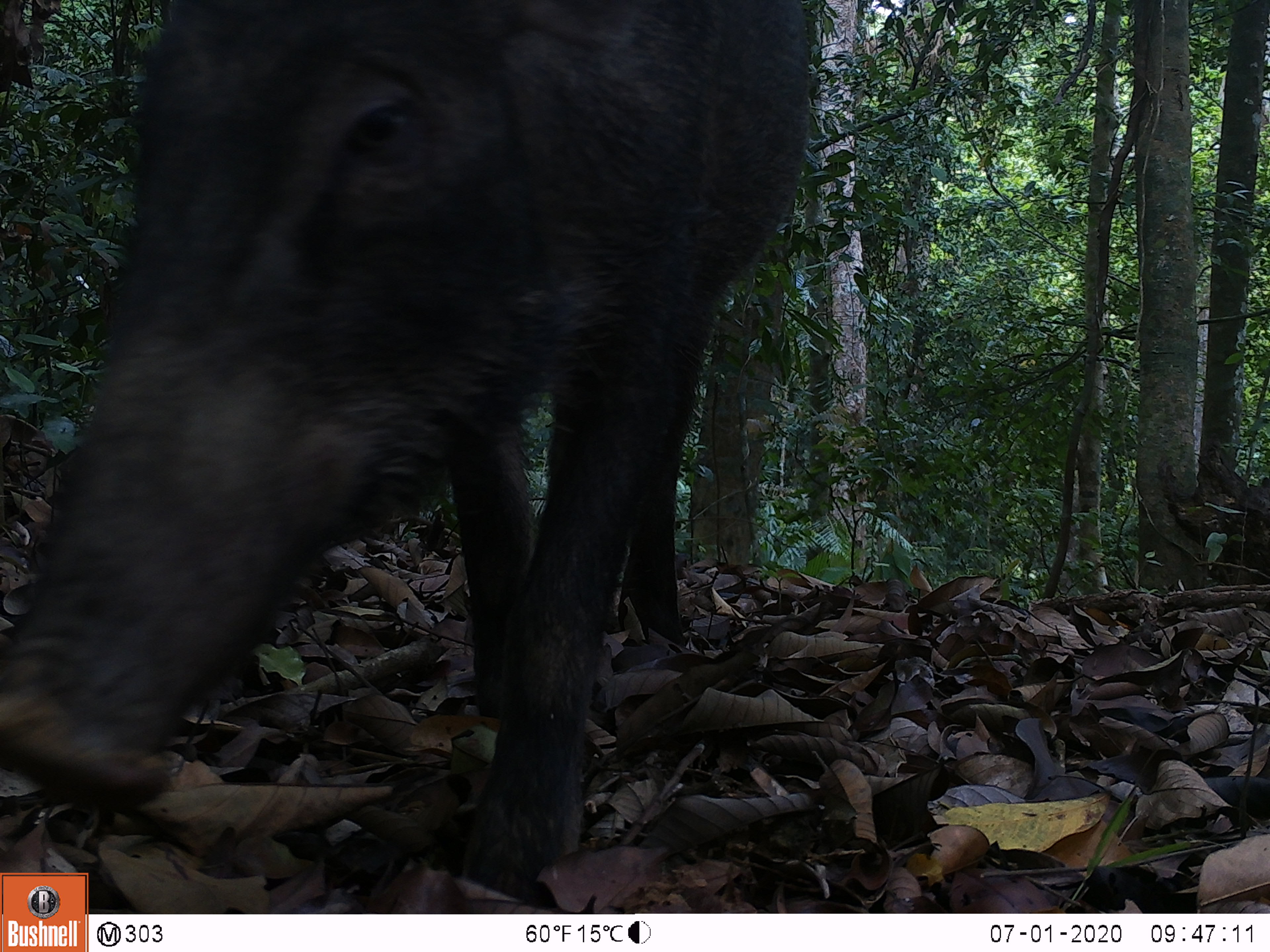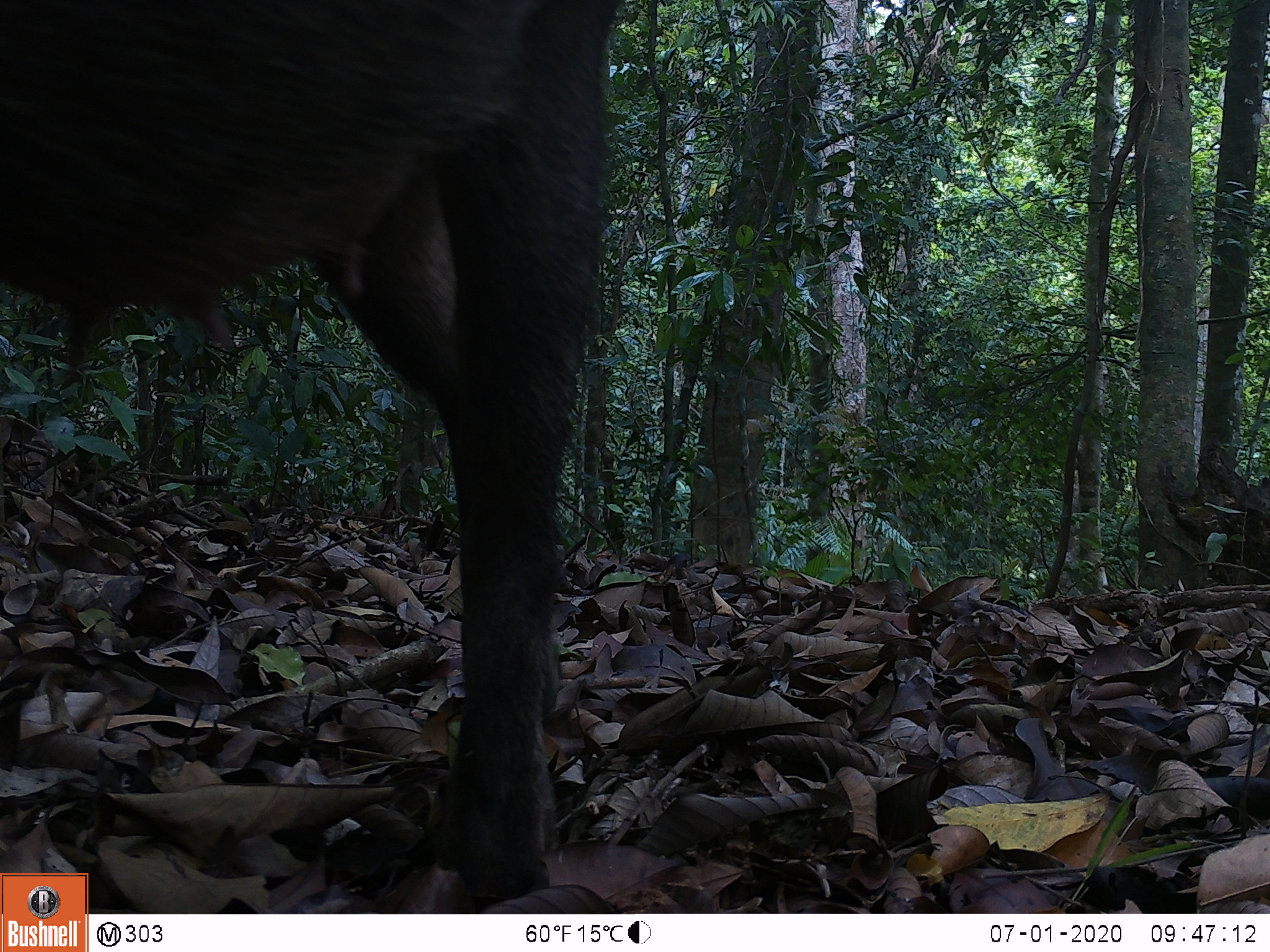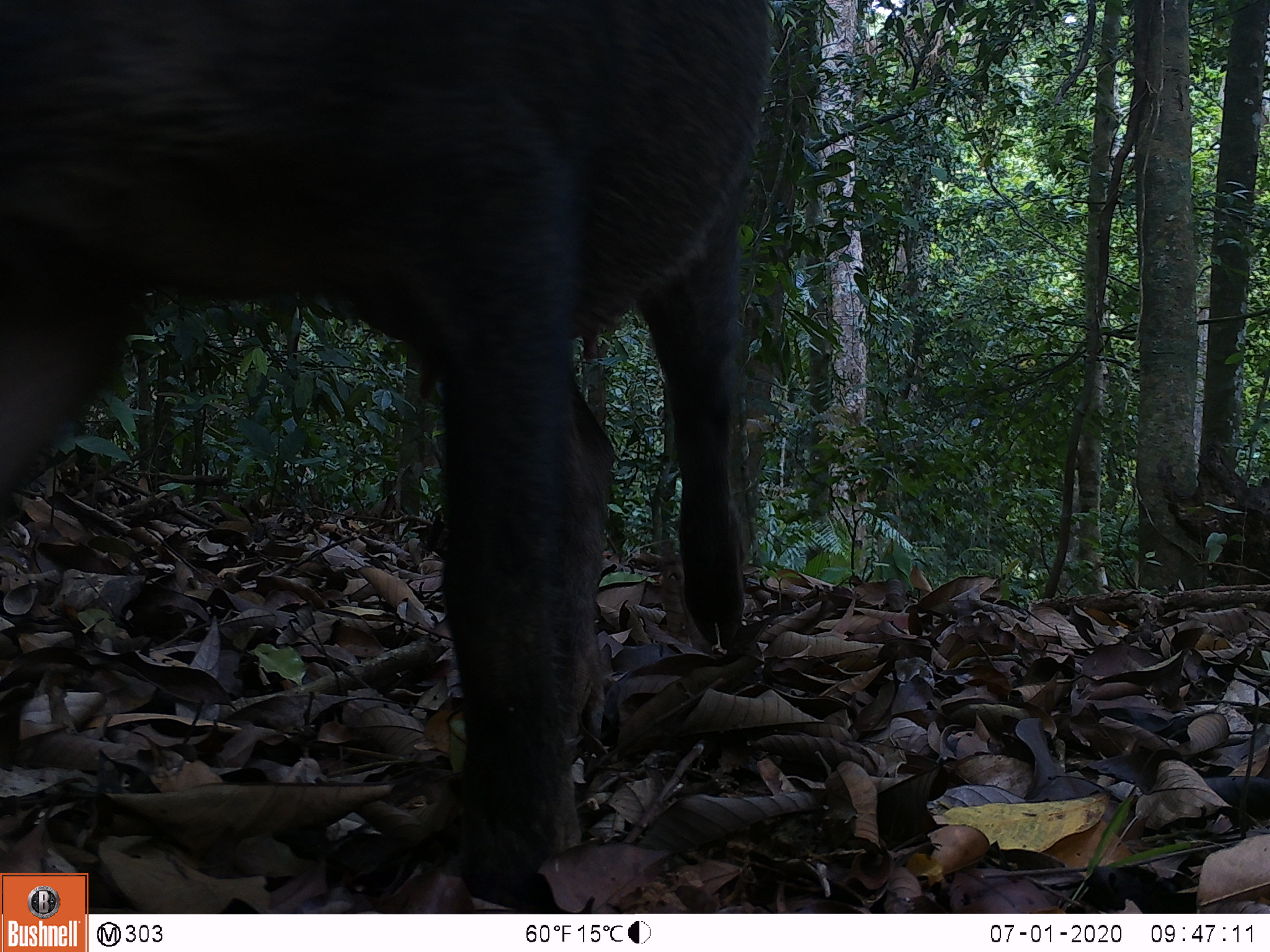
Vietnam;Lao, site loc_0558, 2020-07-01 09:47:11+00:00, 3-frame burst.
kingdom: Animalia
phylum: Chordata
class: Mammalia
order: Artiodactyla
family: Suidae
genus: Sus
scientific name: Sus scrofa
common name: eurasian wild pig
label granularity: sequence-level